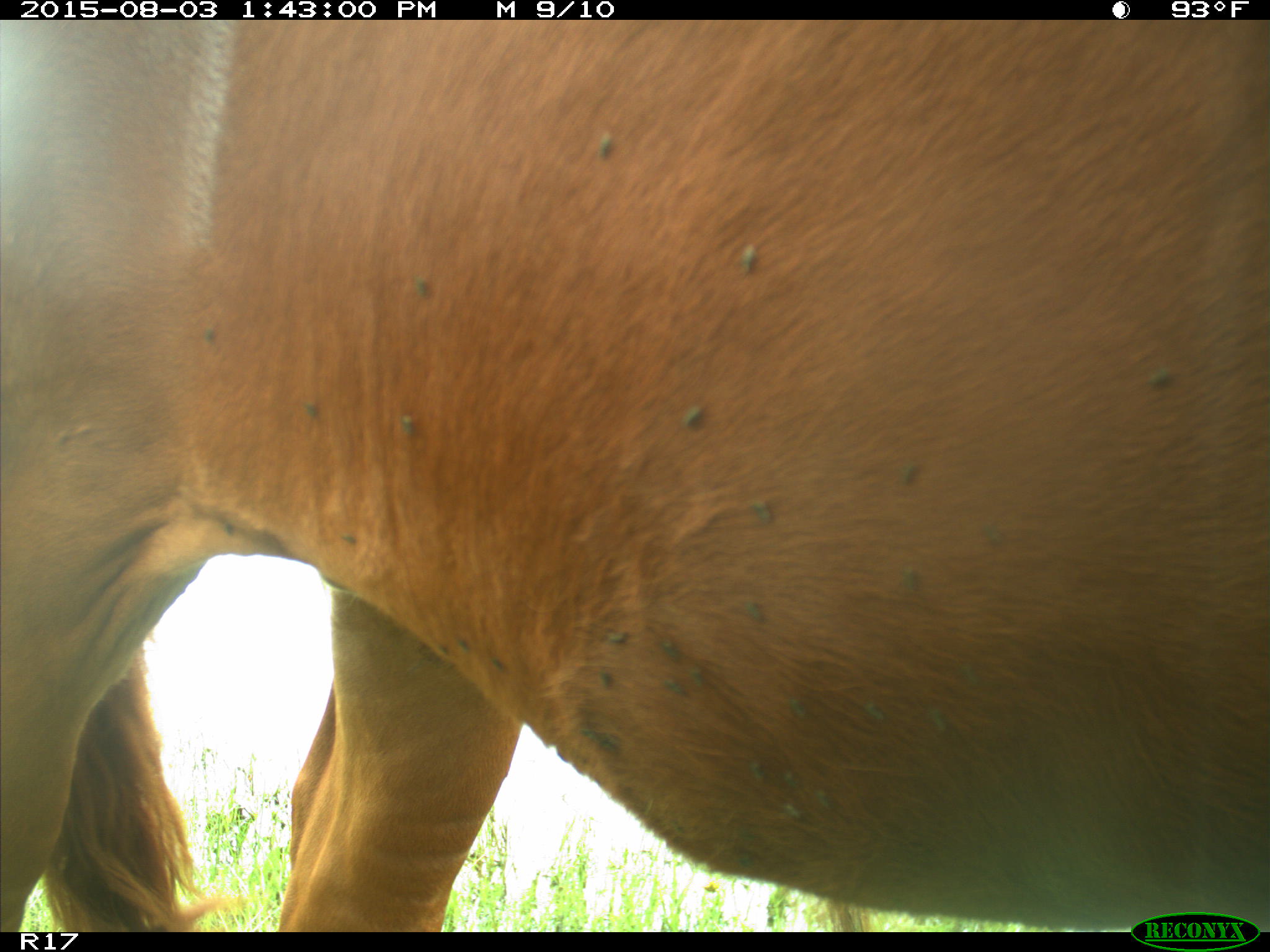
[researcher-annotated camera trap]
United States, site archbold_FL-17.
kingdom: Animalia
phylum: Chordata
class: Mammalia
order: Artiodactyla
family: Bovidae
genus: Bos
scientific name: Bos taurus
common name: domestic cow